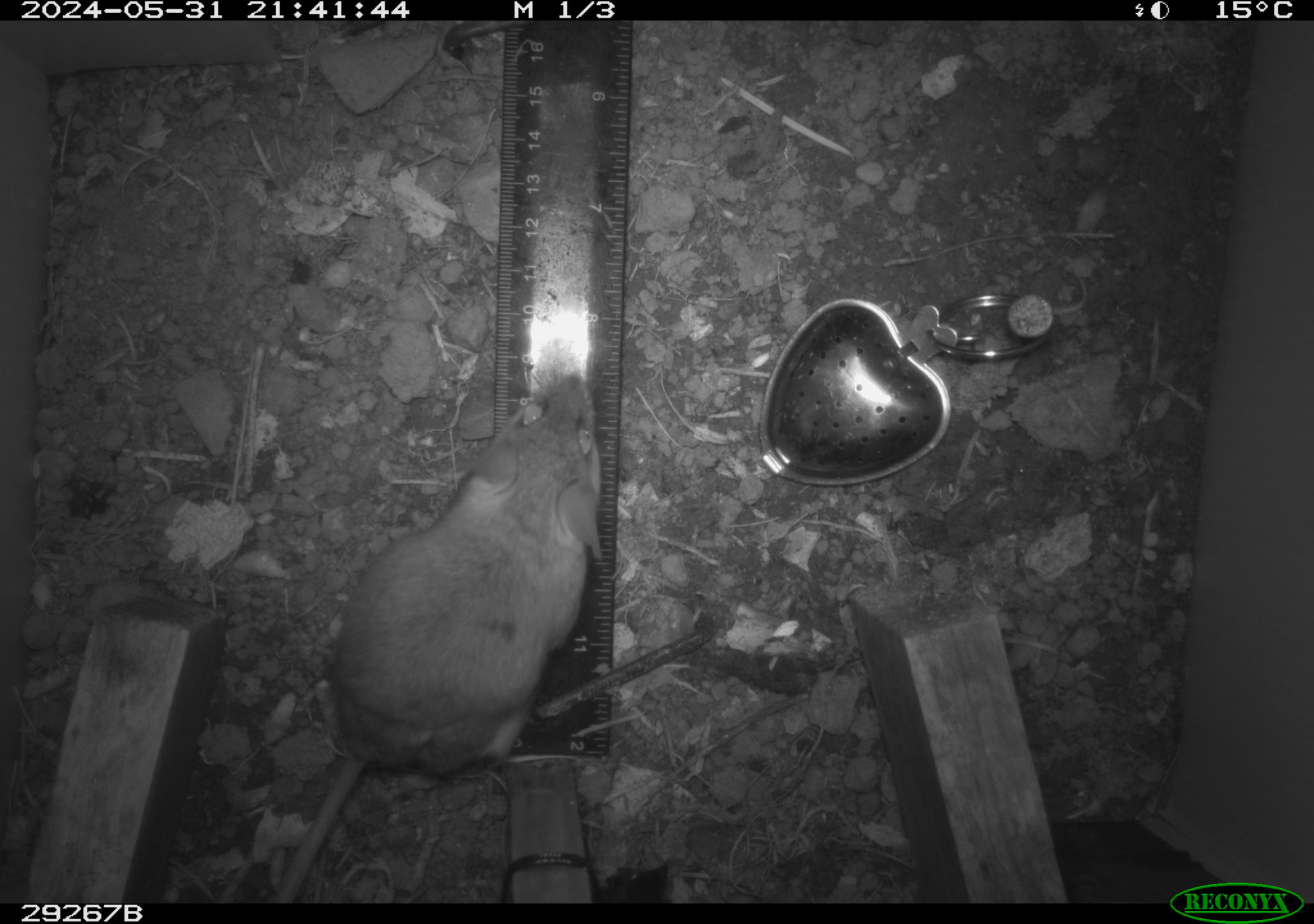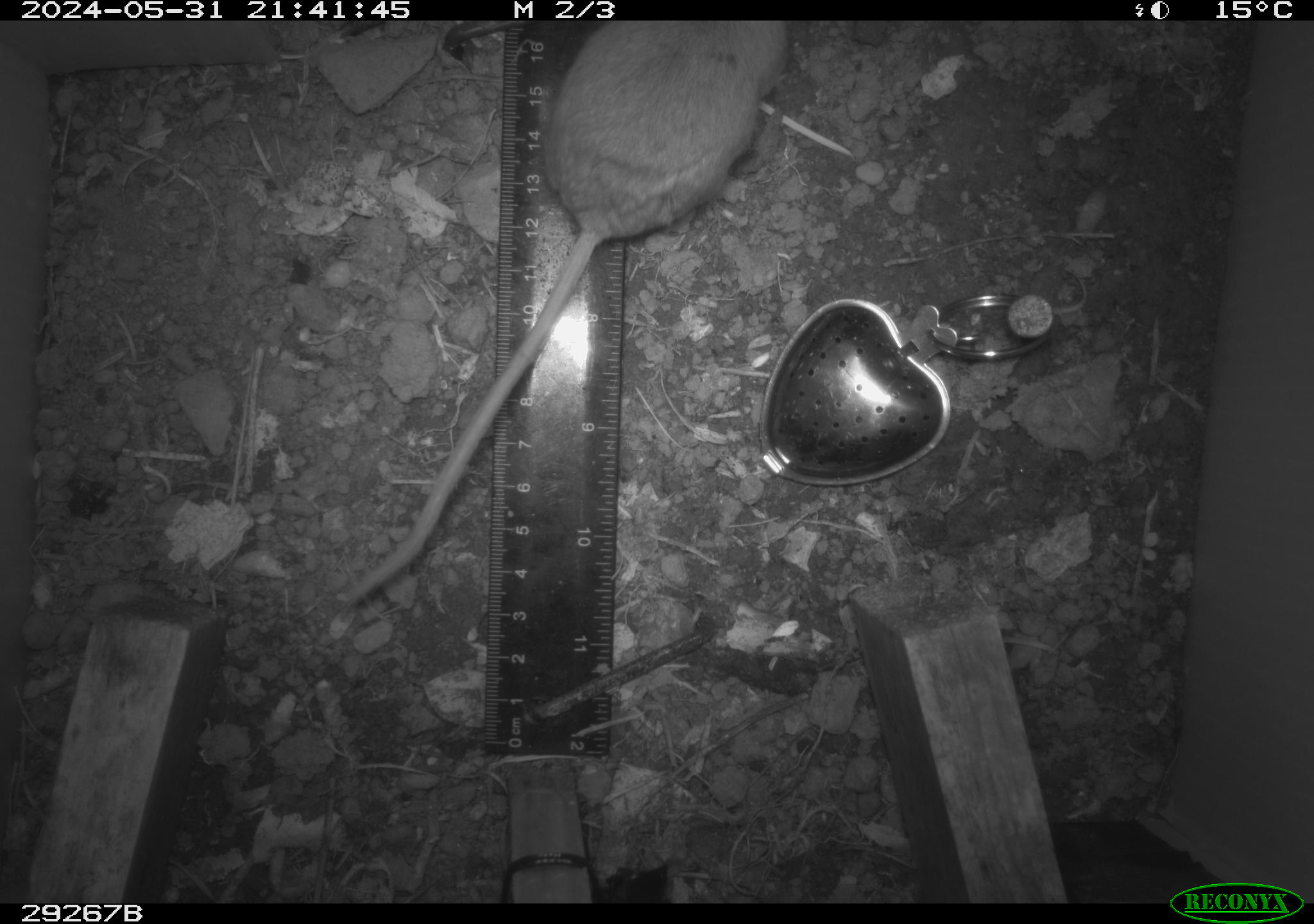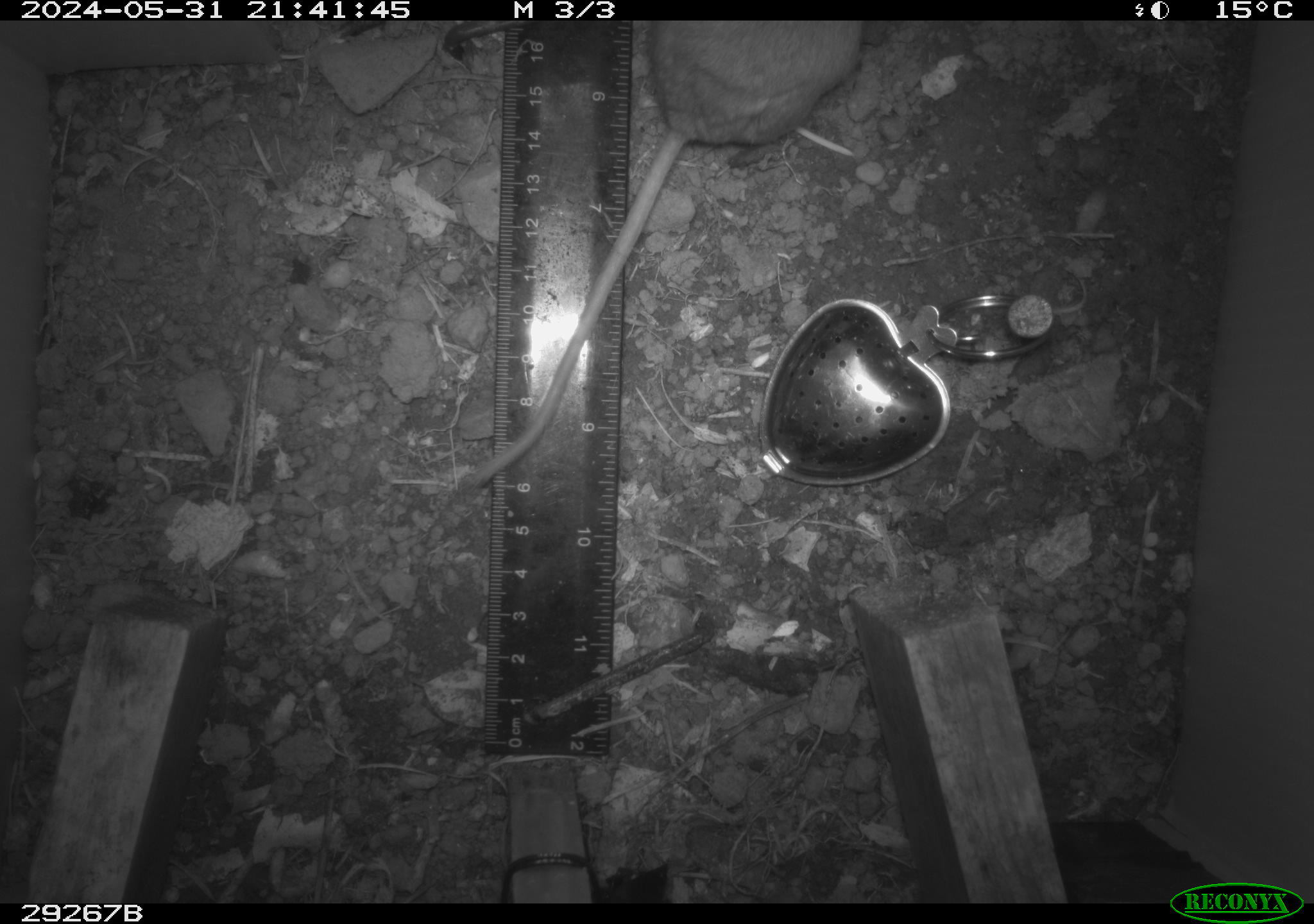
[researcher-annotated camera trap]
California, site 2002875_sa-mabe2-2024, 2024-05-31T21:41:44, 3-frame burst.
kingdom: Animalia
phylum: Chordata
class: Mammalia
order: Rodentia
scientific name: Rodentia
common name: mouse species